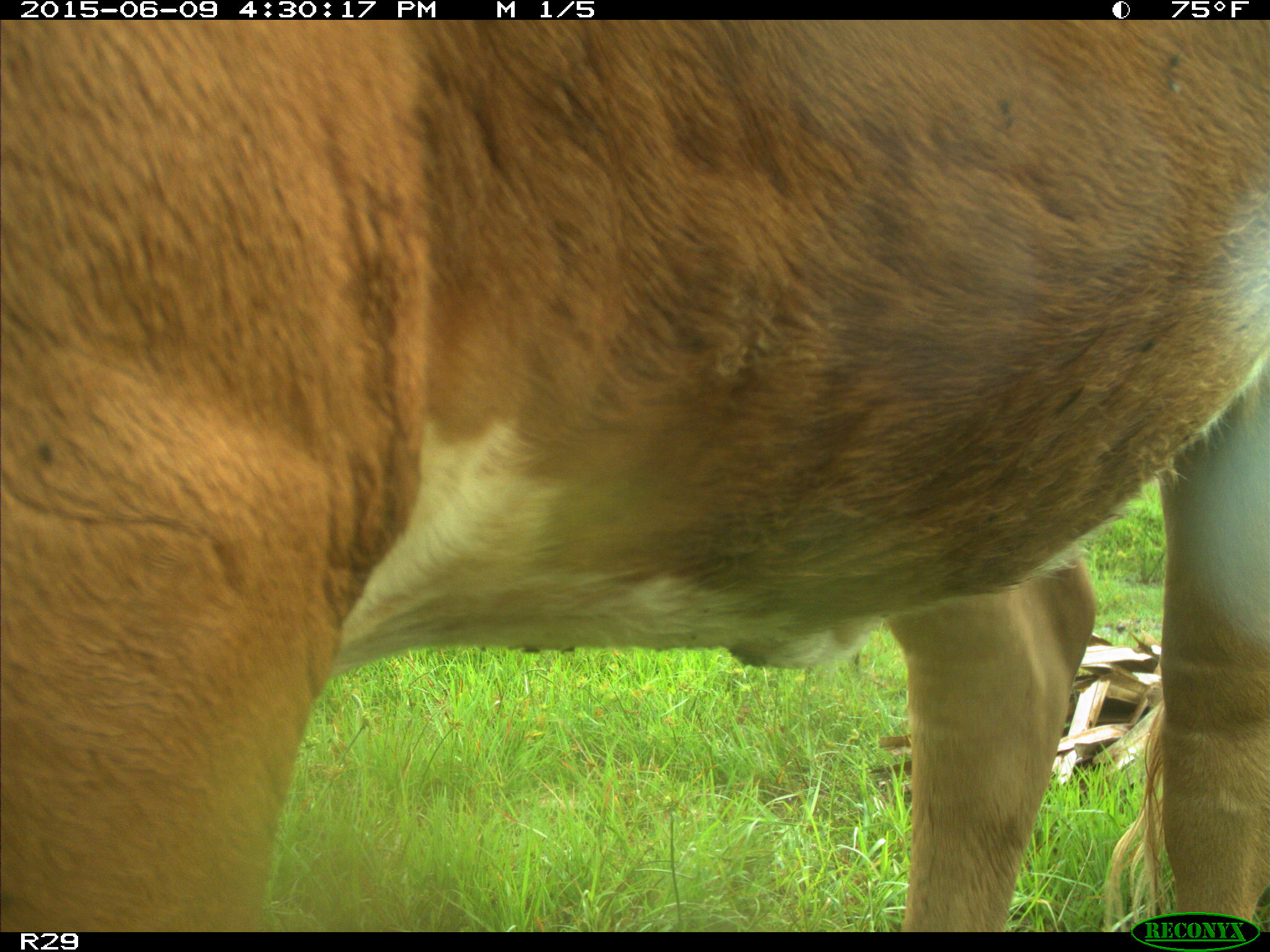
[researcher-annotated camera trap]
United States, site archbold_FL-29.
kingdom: Animalia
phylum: Chordata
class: Mammalia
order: Artiodactyla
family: Bovidae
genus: Bos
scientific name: Bos taurus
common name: domestic cow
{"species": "Bos taurus (domestic cow)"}